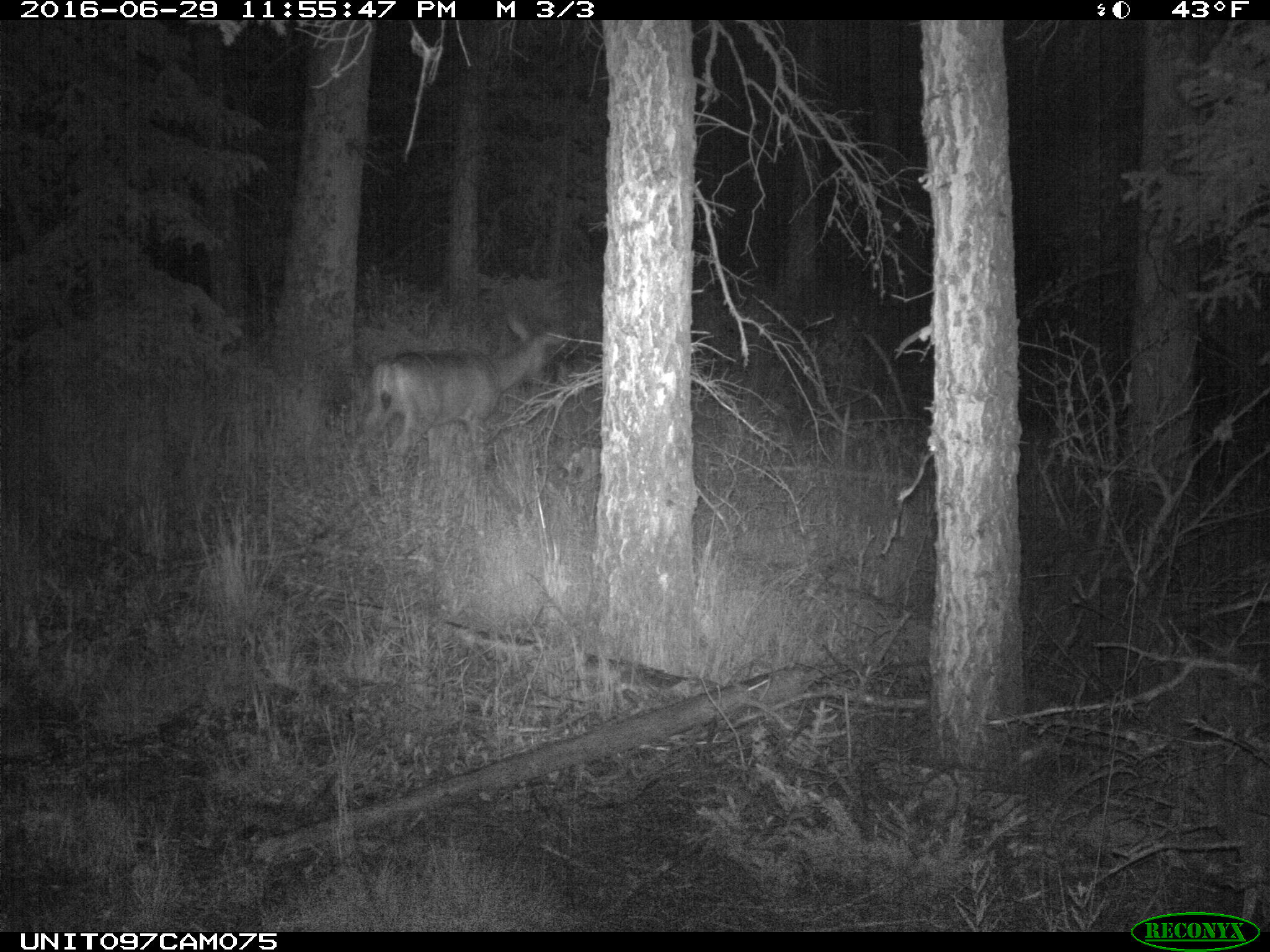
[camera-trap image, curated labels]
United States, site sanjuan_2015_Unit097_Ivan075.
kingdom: Animalia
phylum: Chordata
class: Mammalia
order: Artiodactyla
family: Cervidae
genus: Odocoileus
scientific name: Odocoileus hemionus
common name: mule deer